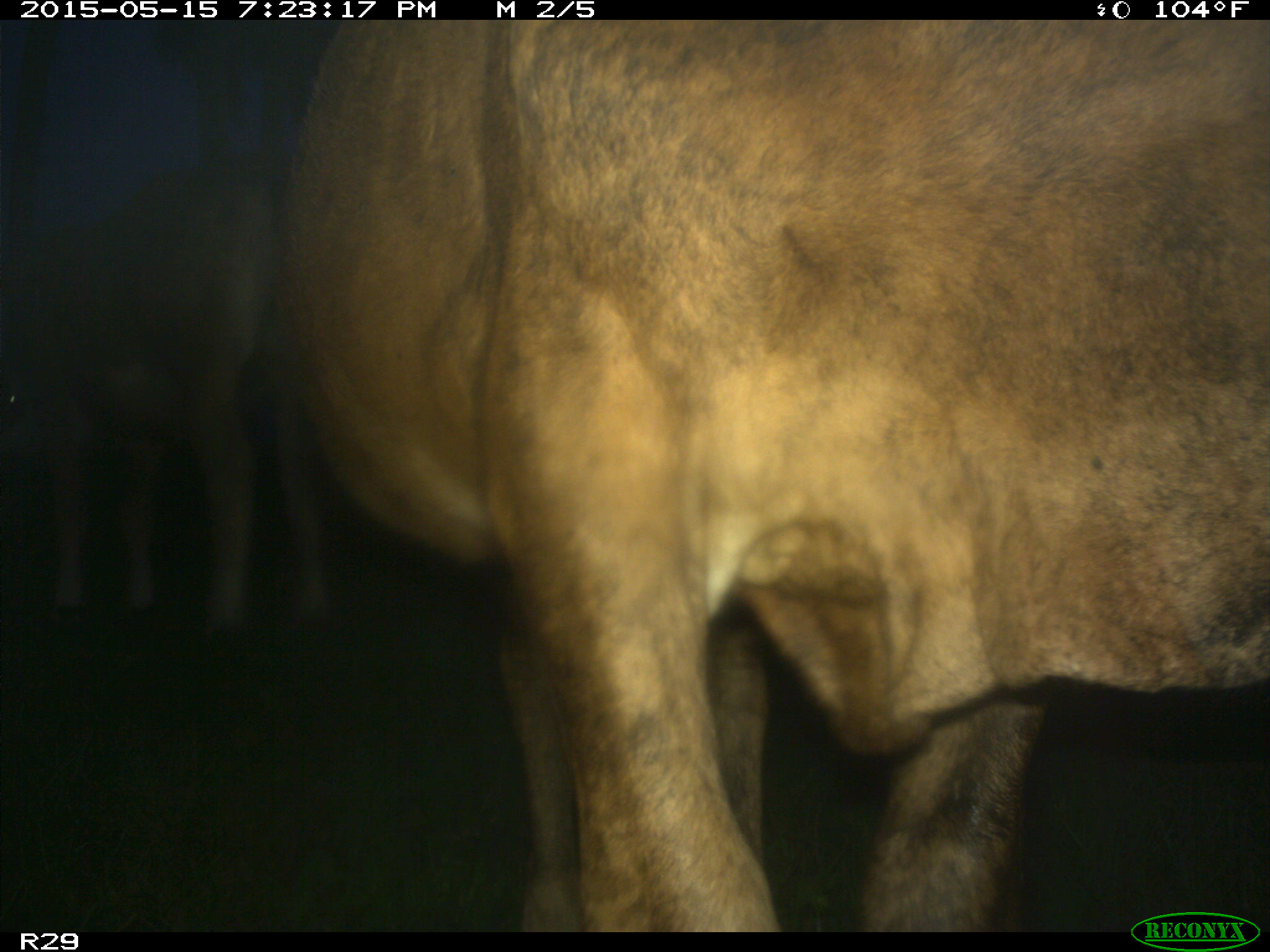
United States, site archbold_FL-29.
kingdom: Animalia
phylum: Chordata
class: Mammalia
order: Artiodactyla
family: Bovidae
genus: Bos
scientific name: Bos taurus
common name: domestic cow